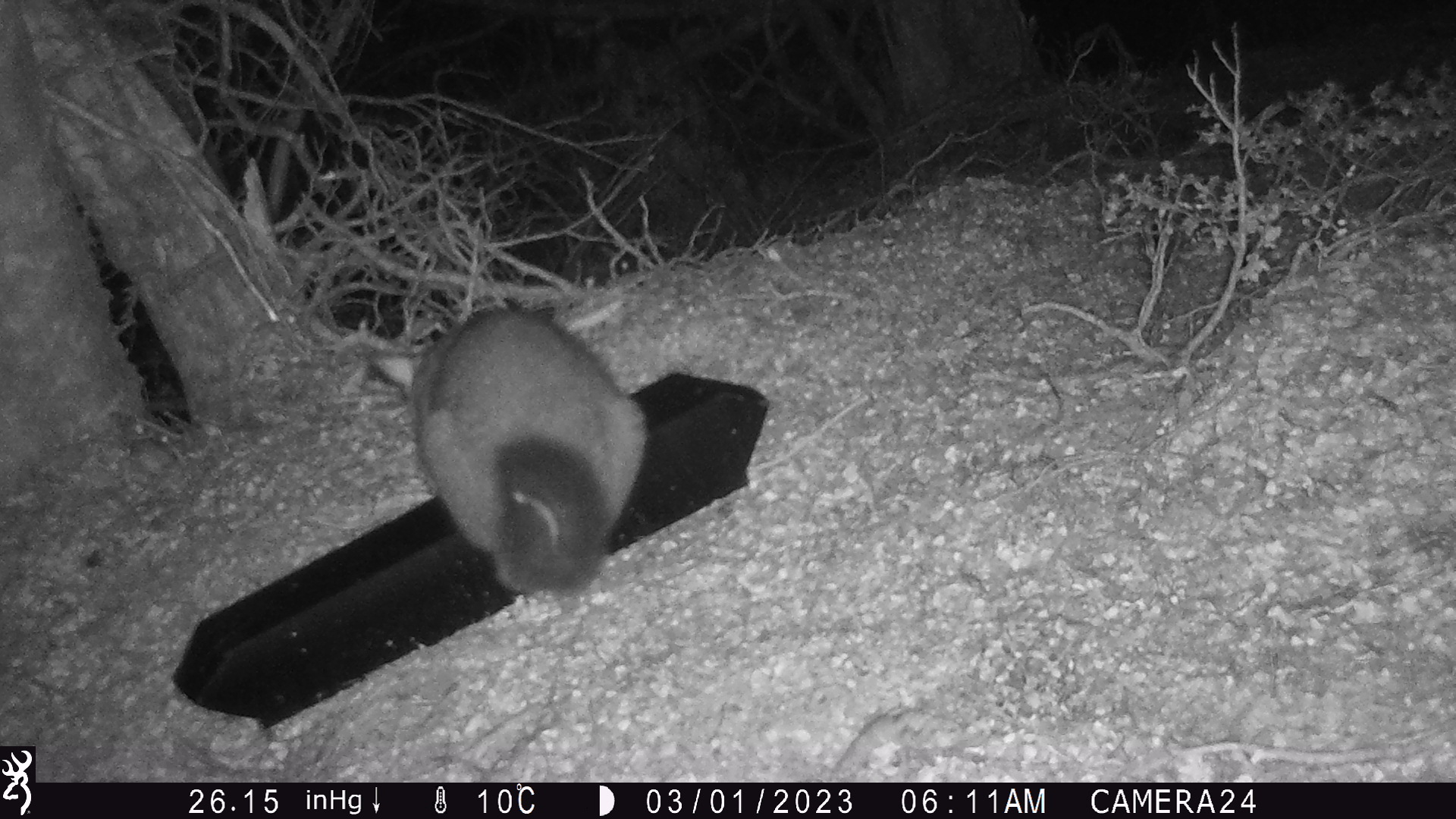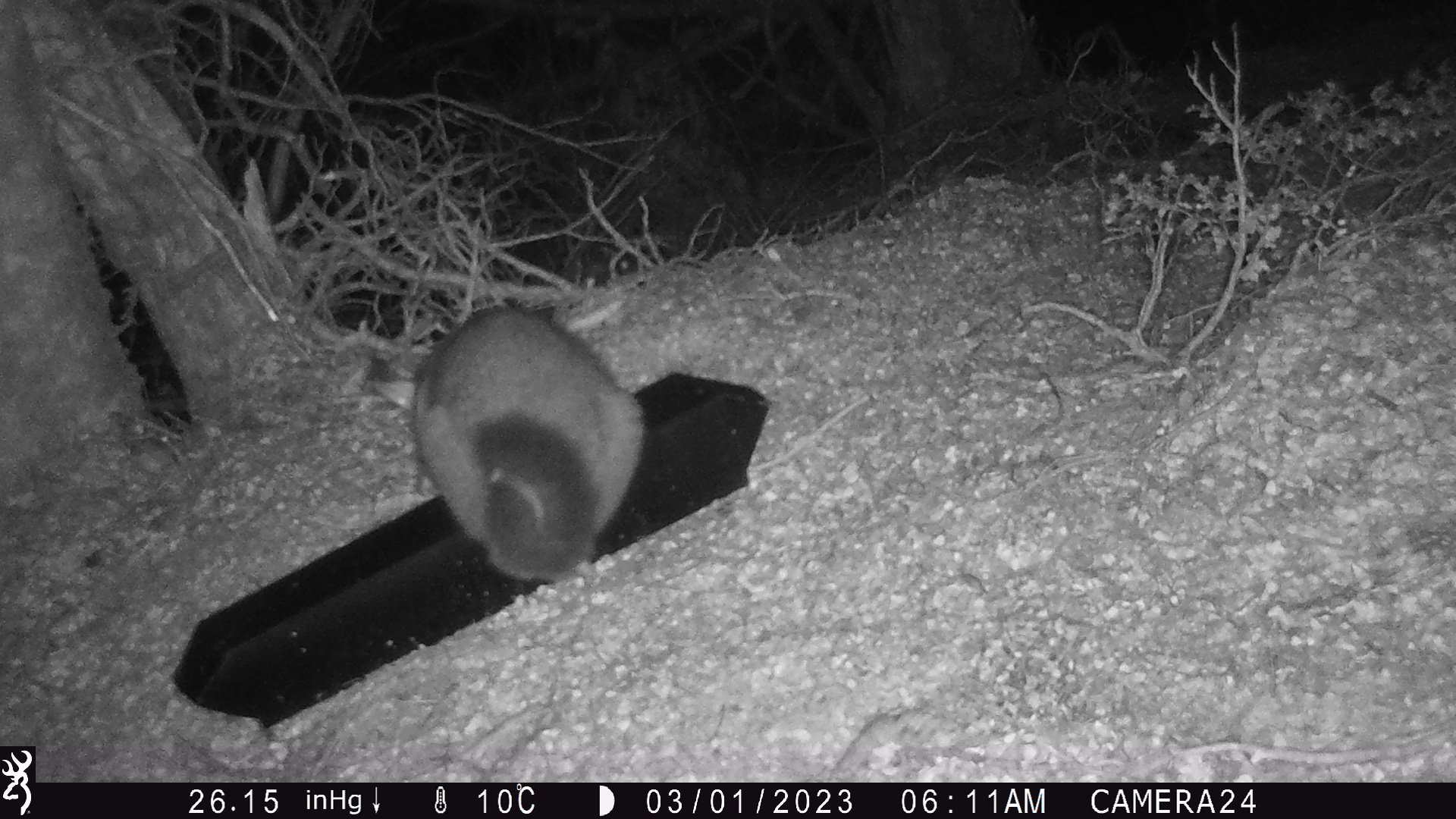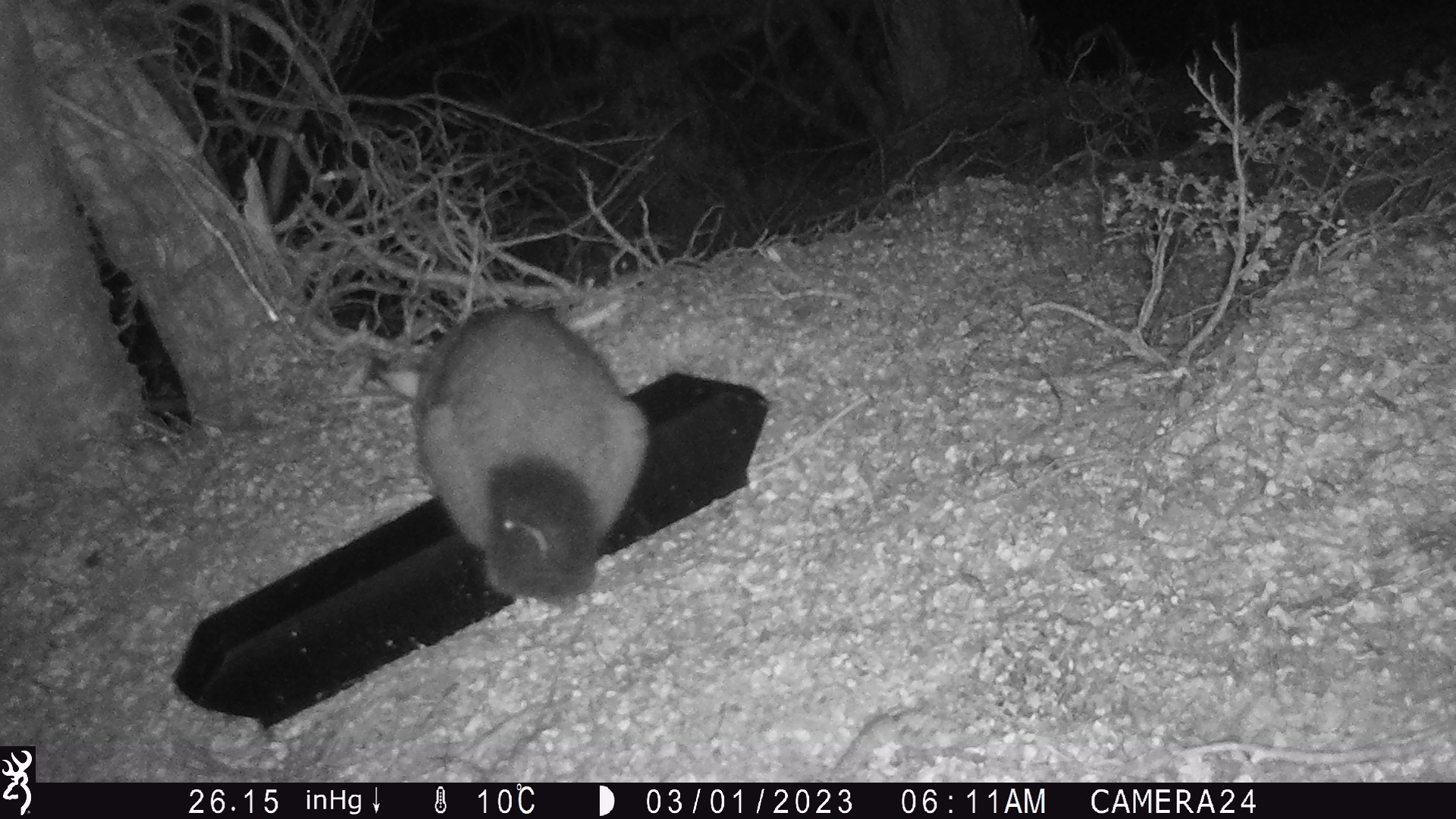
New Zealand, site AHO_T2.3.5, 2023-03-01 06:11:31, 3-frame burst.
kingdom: Animalia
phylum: Chordata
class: Mammalia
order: Carnivora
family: Mustelidae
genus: Mustela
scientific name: Mustela erminea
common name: stoat